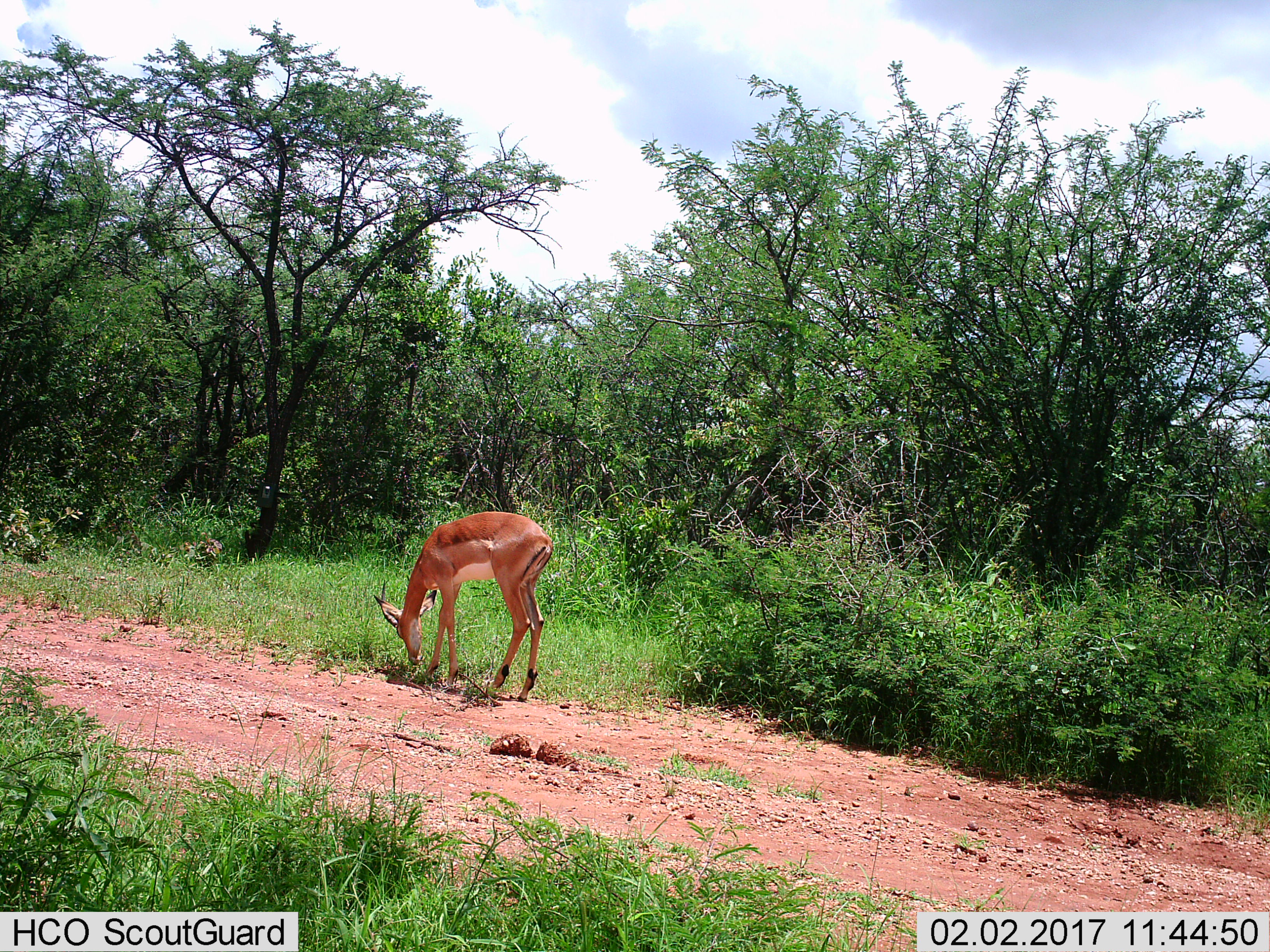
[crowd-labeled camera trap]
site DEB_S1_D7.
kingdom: Animalia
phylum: Chordata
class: Mammalia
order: Artiodactyla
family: Bovidae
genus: Aepyceros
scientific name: Aepyceros melampus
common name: impala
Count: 1.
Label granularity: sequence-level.